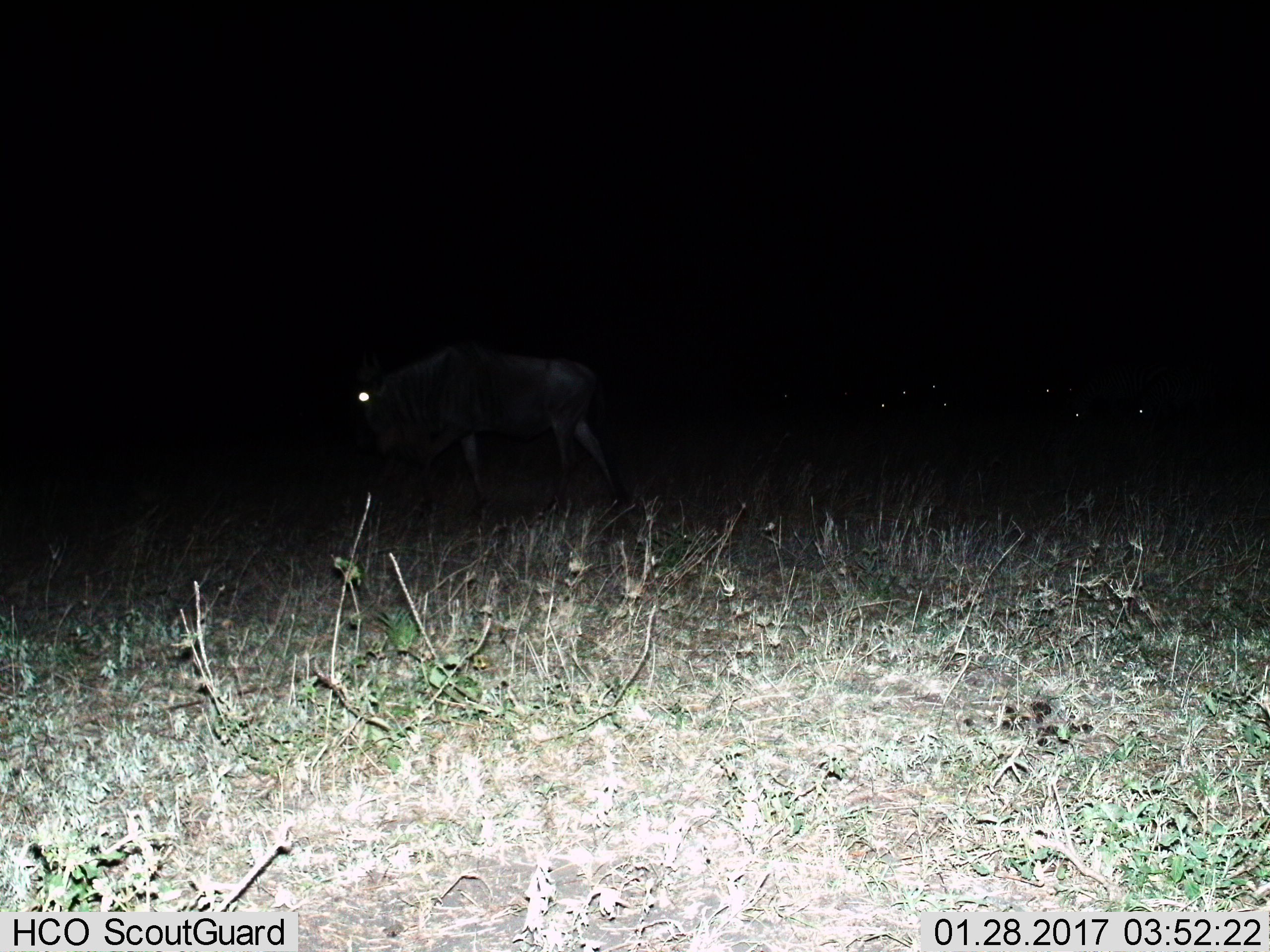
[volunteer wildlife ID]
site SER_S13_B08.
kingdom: Animalia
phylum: Chordata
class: Mammalia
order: Artiodactyla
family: Bovidae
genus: Connochaetes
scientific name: Connochaetes taurinus taurinus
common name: blue wildebeest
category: wildebeestblue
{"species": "wildebeestblue (blue wildebeest) (Connochaetes taurinus taurinus)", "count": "1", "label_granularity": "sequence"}